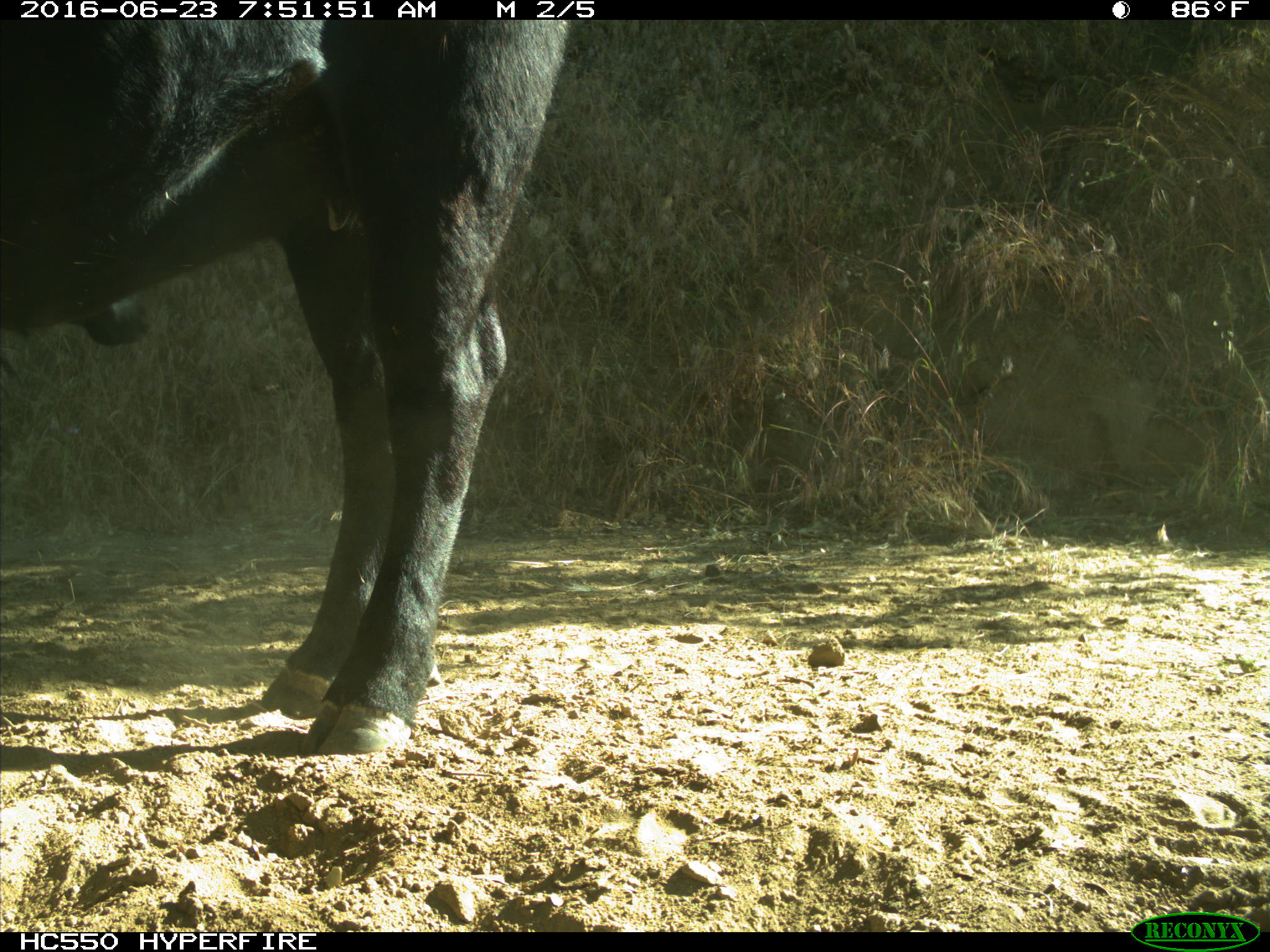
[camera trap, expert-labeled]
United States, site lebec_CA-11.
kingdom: Animalia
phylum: Chordata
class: Mammalia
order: Artiodactyla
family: Bovidae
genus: Bos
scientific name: Bos taurus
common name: domestic cow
Bos taurus (domestic cow).